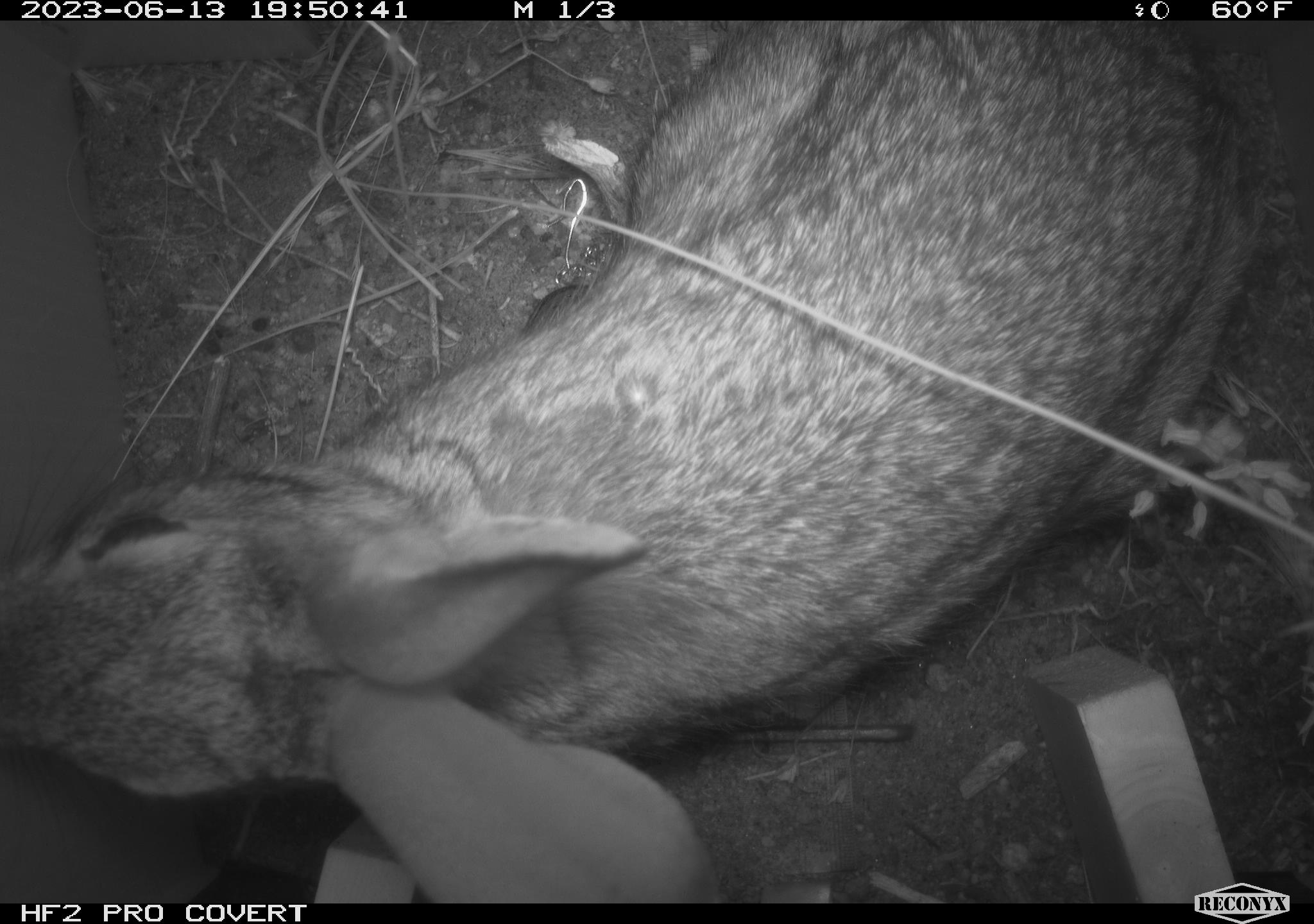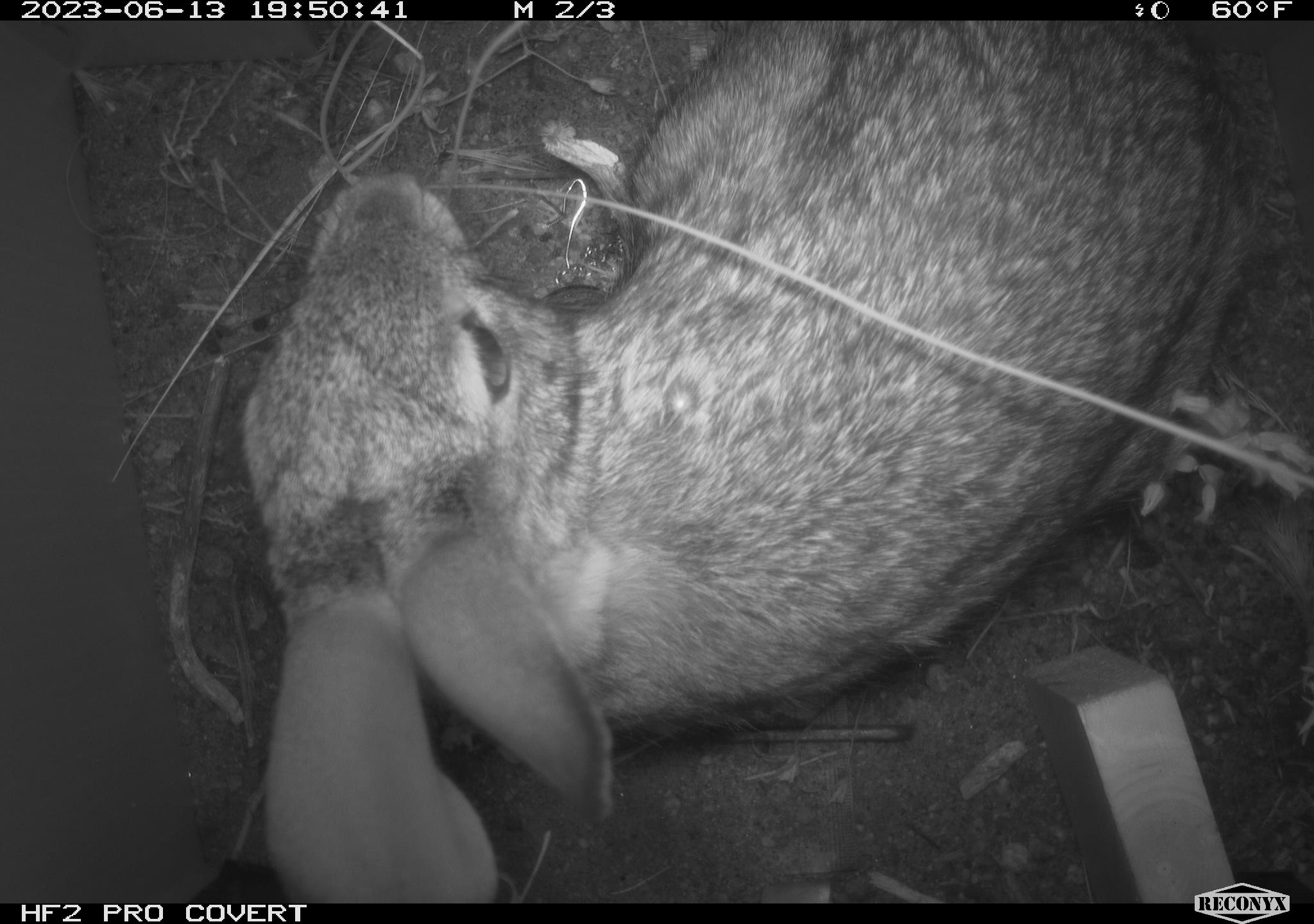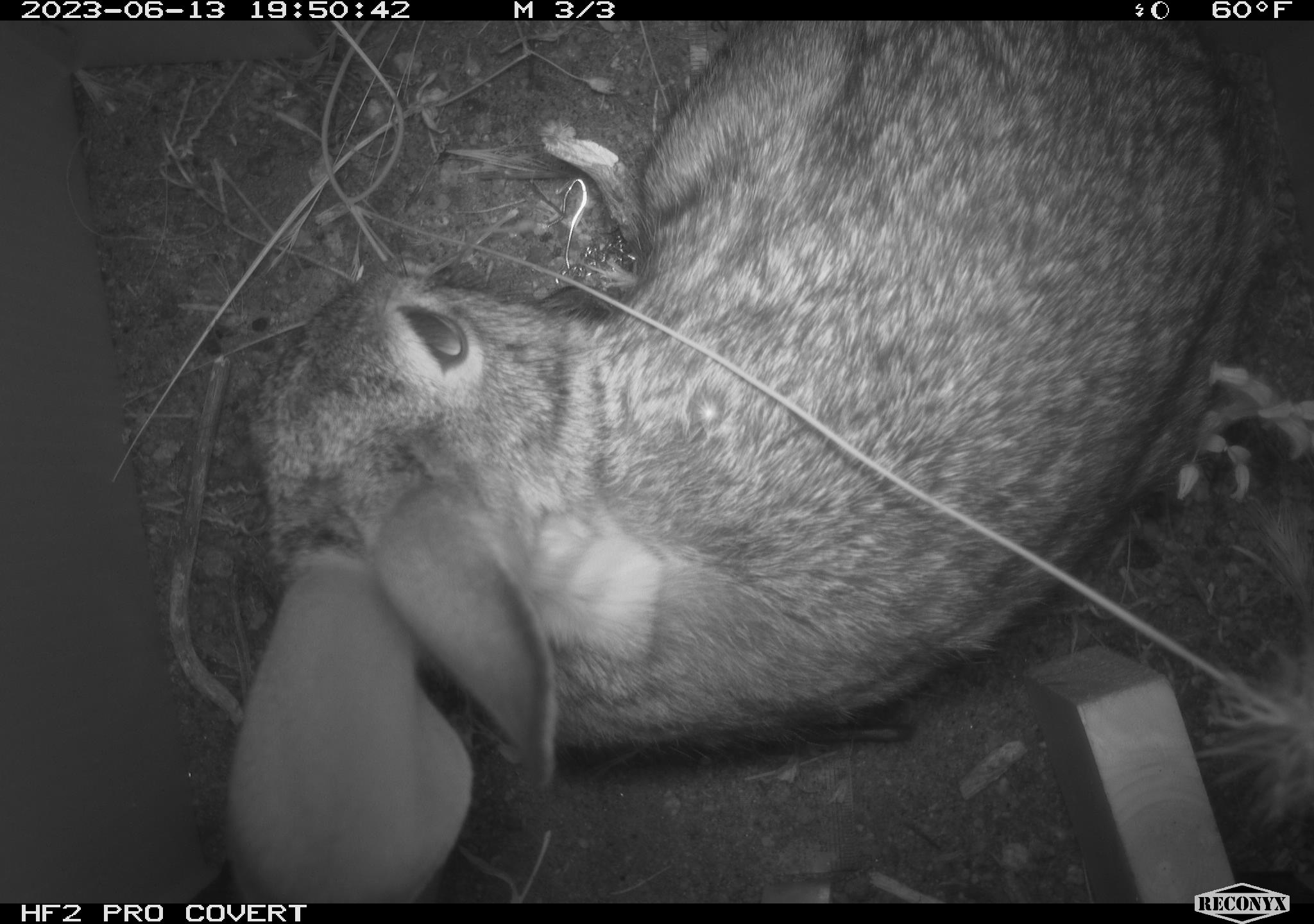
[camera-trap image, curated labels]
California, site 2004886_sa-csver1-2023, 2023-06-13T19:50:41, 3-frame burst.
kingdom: Animalia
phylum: Chordata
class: Mammalia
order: Lagomorpha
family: Leporidae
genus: Sylvilagus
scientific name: Sylvilagus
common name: cottontail rabbits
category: sylvilagus species